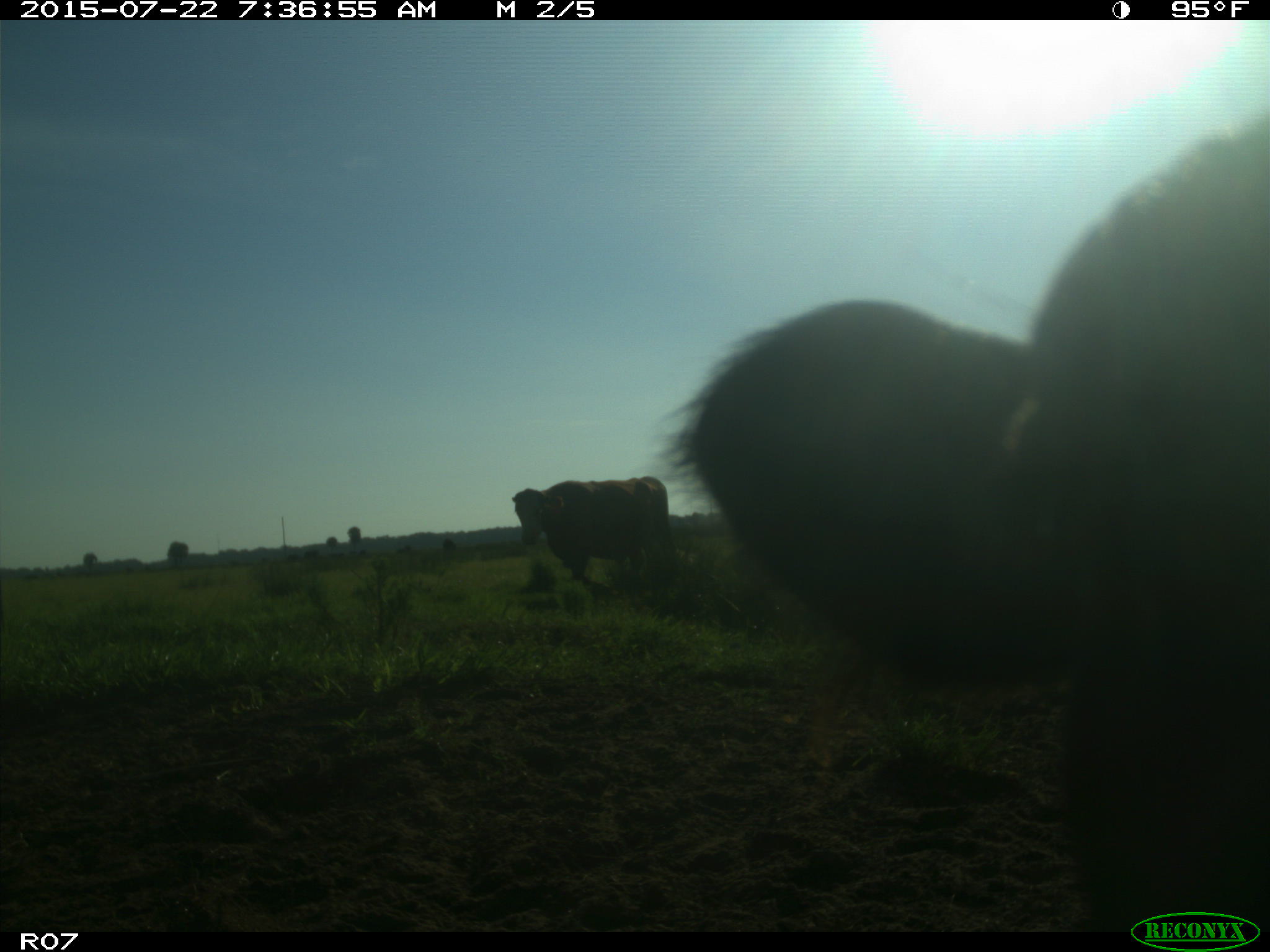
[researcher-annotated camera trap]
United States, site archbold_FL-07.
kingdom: Animalia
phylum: Chordata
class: Mammalia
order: Artiodactyla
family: Suidae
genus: Sus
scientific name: Sus scrofa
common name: wild boar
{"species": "Sus scrofa (wild boar)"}